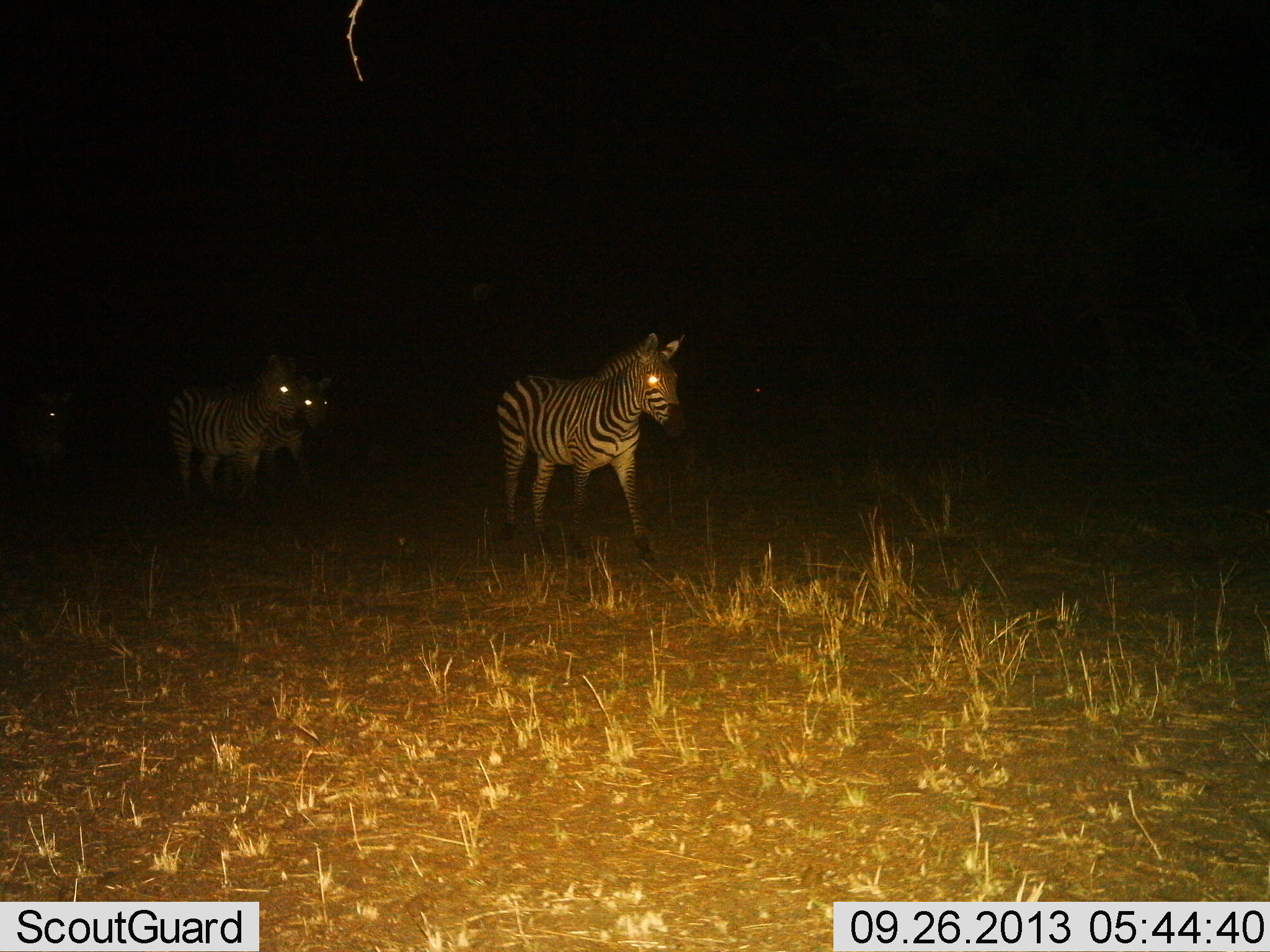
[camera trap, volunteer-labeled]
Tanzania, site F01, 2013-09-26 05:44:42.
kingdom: Animalia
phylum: Chordata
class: Mammalia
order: Perissodactyla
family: Equidae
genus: Equus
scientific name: Equus quagga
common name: plains zebra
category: zebra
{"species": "zebra (plains zebra) (Equus quagga)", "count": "4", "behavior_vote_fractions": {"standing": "33%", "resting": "0%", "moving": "72%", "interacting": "0%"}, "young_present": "0%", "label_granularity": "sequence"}